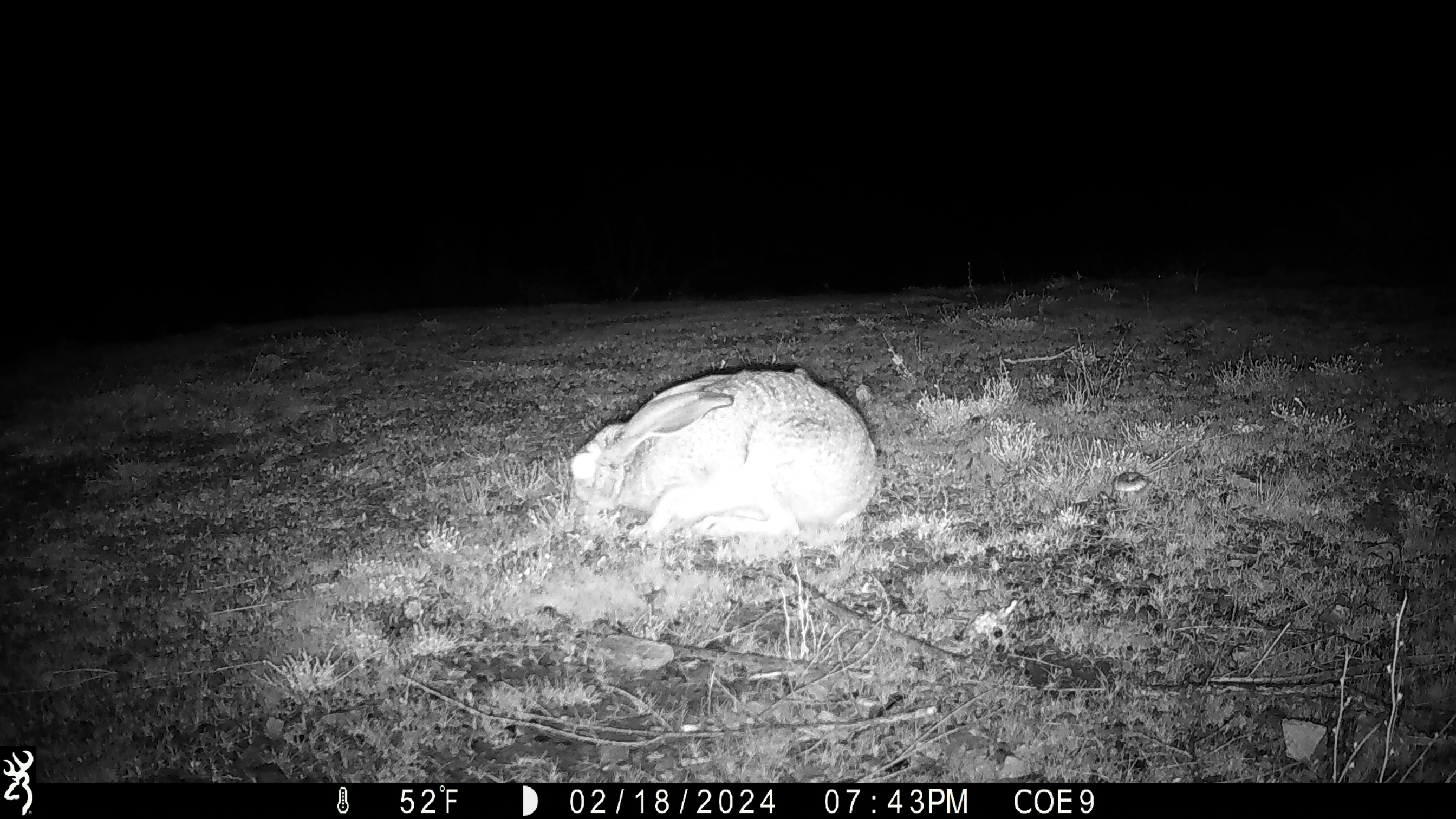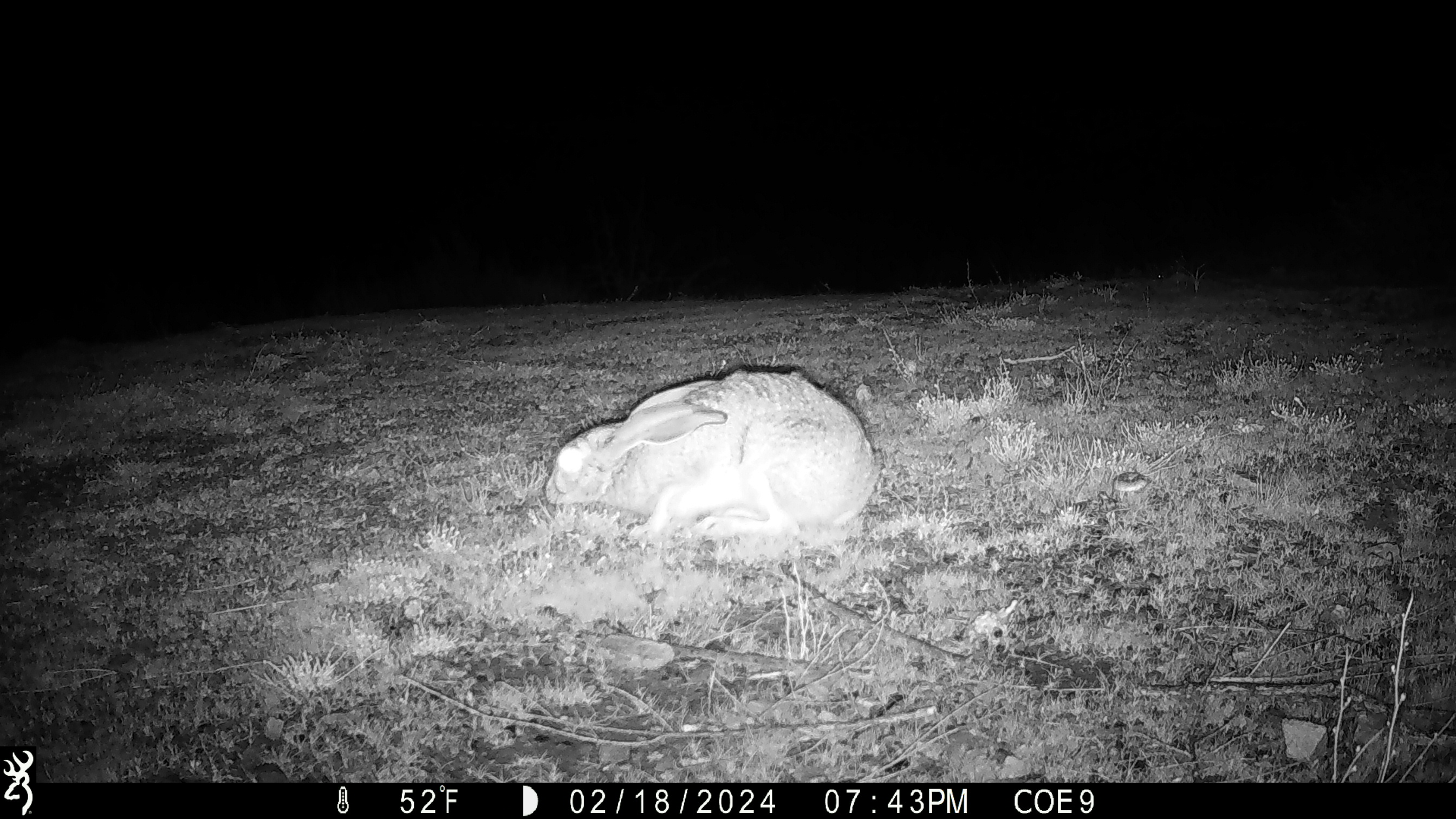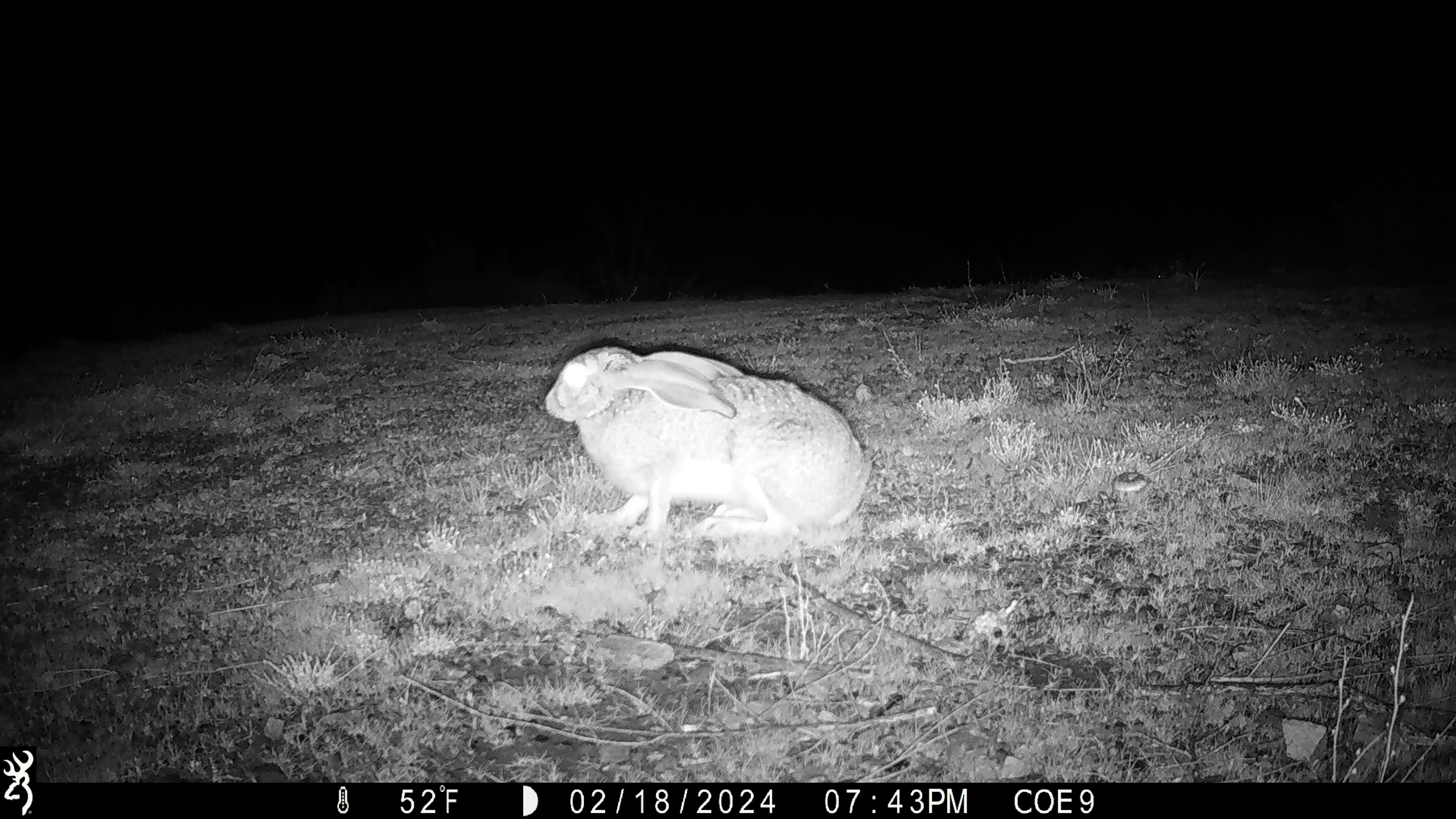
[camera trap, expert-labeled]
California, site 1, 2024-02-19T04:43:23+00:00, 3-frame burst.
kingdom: Animalia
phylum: Chordata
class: Mammalia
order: Lagomorpha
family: Leporidae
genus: Lepus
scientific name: Lepus californicus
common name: black-tailed jackrabbit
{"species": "black-tailed jackrabbit (Lepus californicus)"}